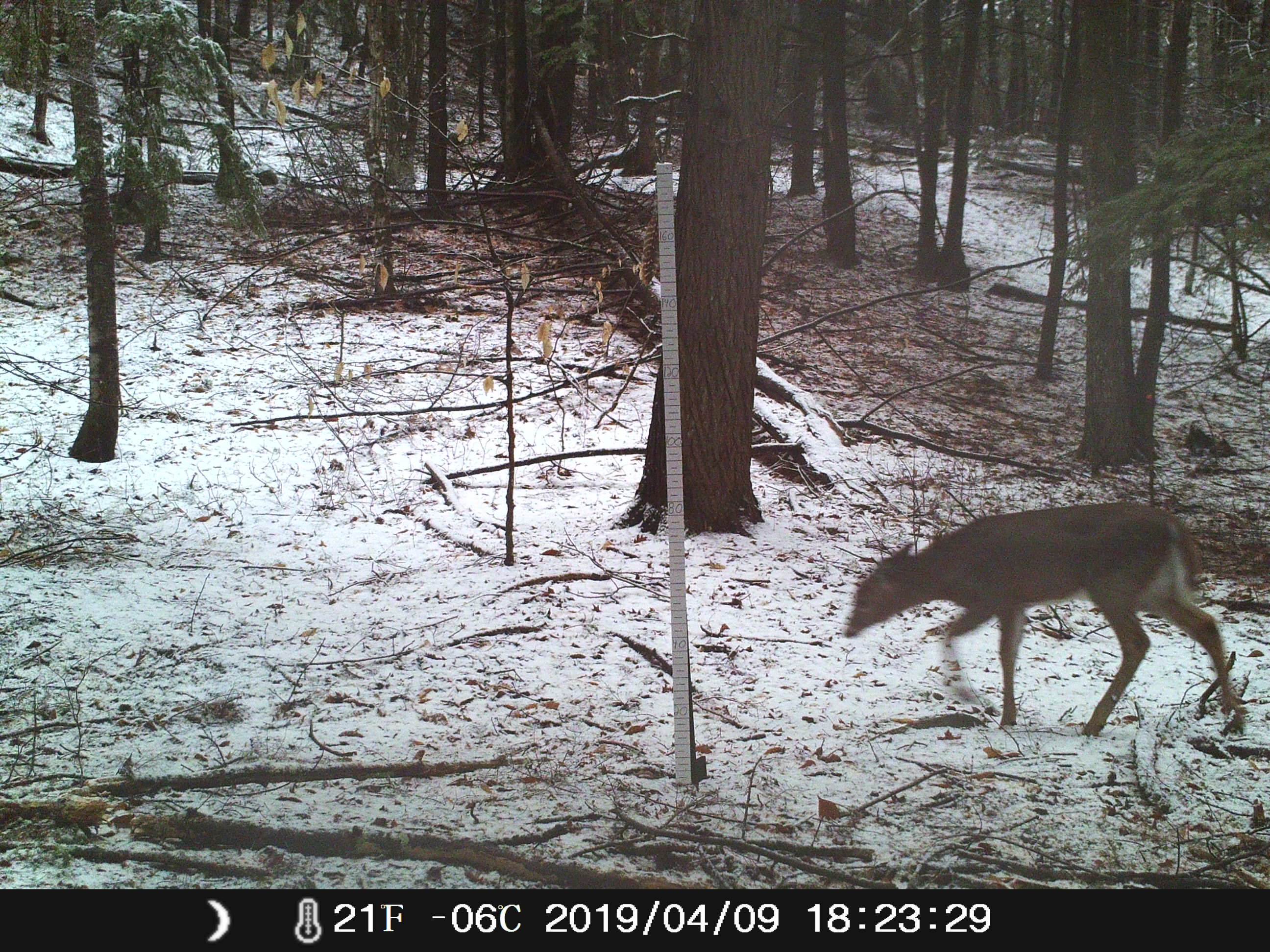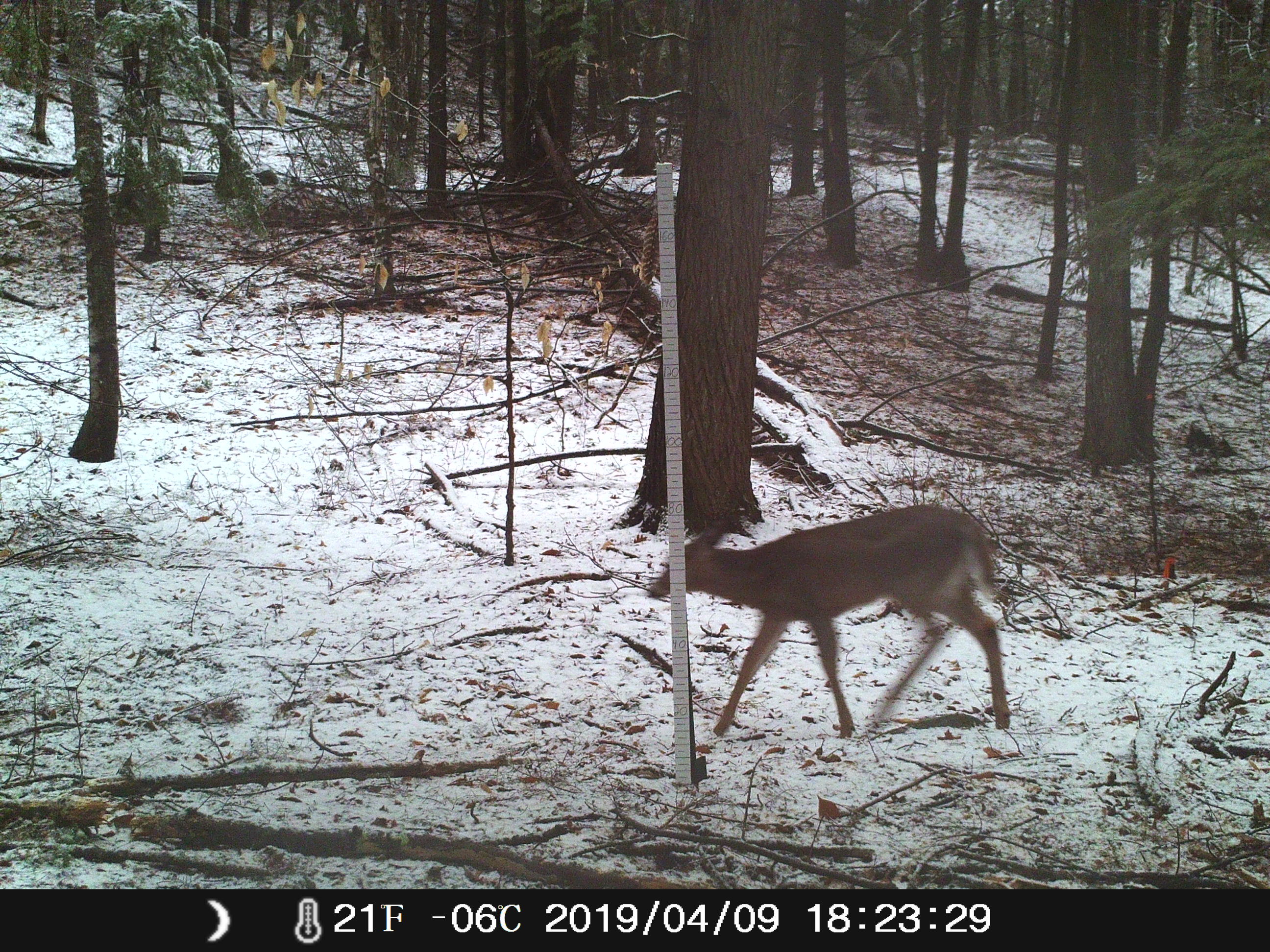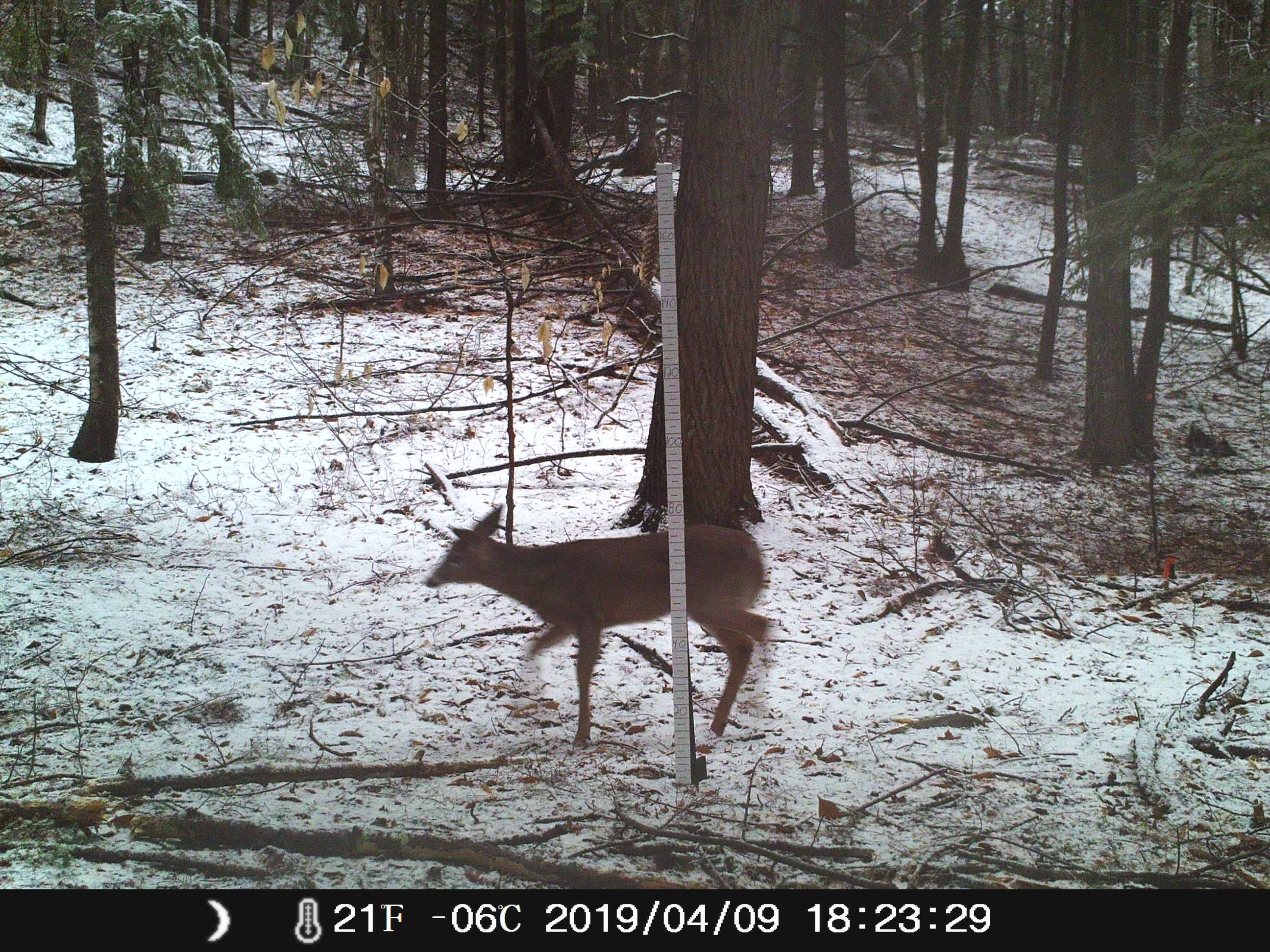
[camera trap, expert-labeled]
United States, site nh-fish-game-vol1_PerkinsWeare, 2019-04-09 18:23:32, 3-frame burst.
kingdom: Animalia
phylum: Chordata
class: Mammalia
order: Artiodactyla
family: Cervidae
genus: Odocoileus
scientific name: Odocoileus virginianus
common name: white-tailed deer